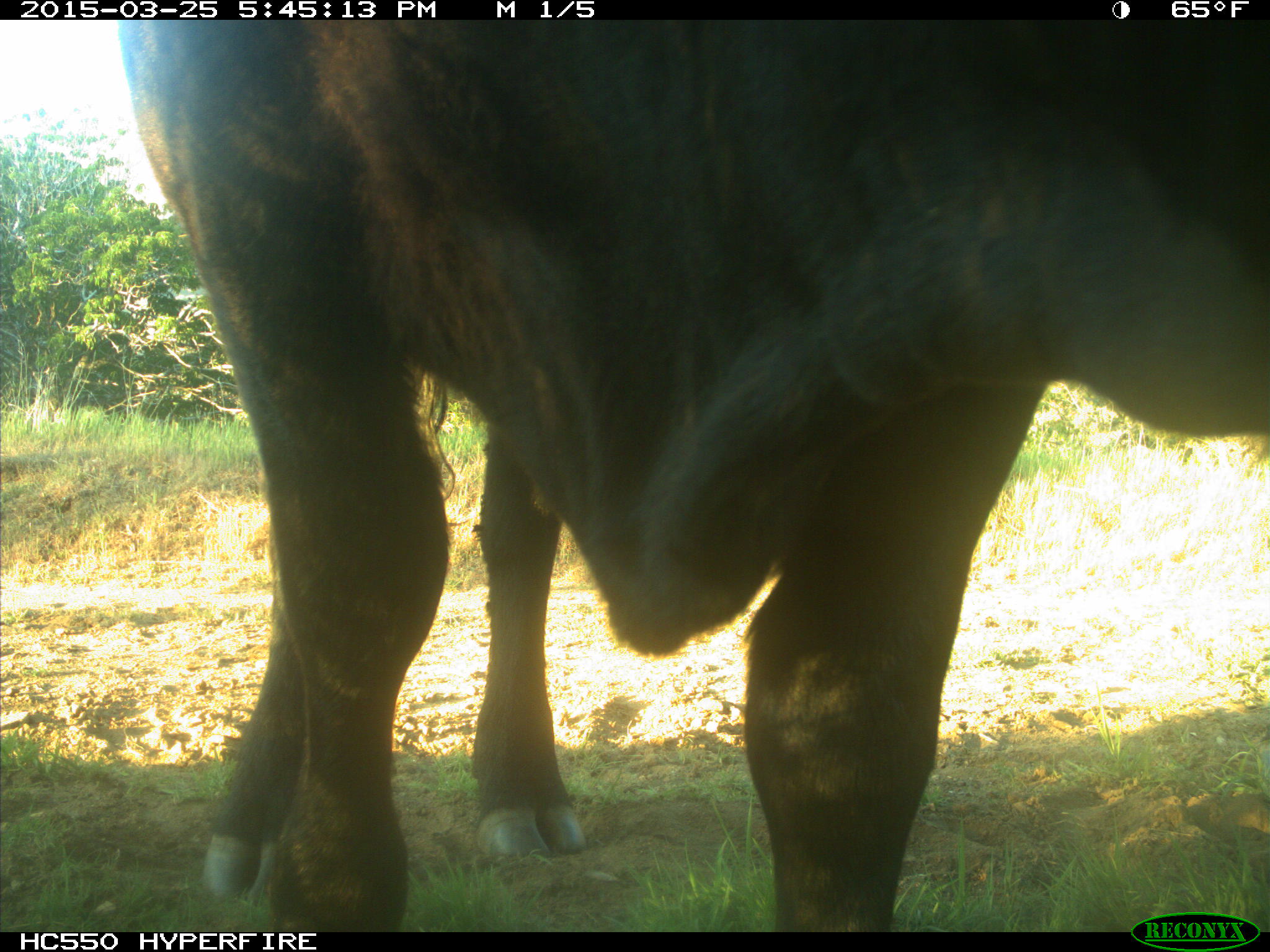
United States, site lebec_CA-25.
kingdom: Animalia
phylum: Chordata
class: Mammalia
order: Artiodactyla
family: Bovidae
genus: Bos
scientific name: Bos taurus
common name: domestic cow